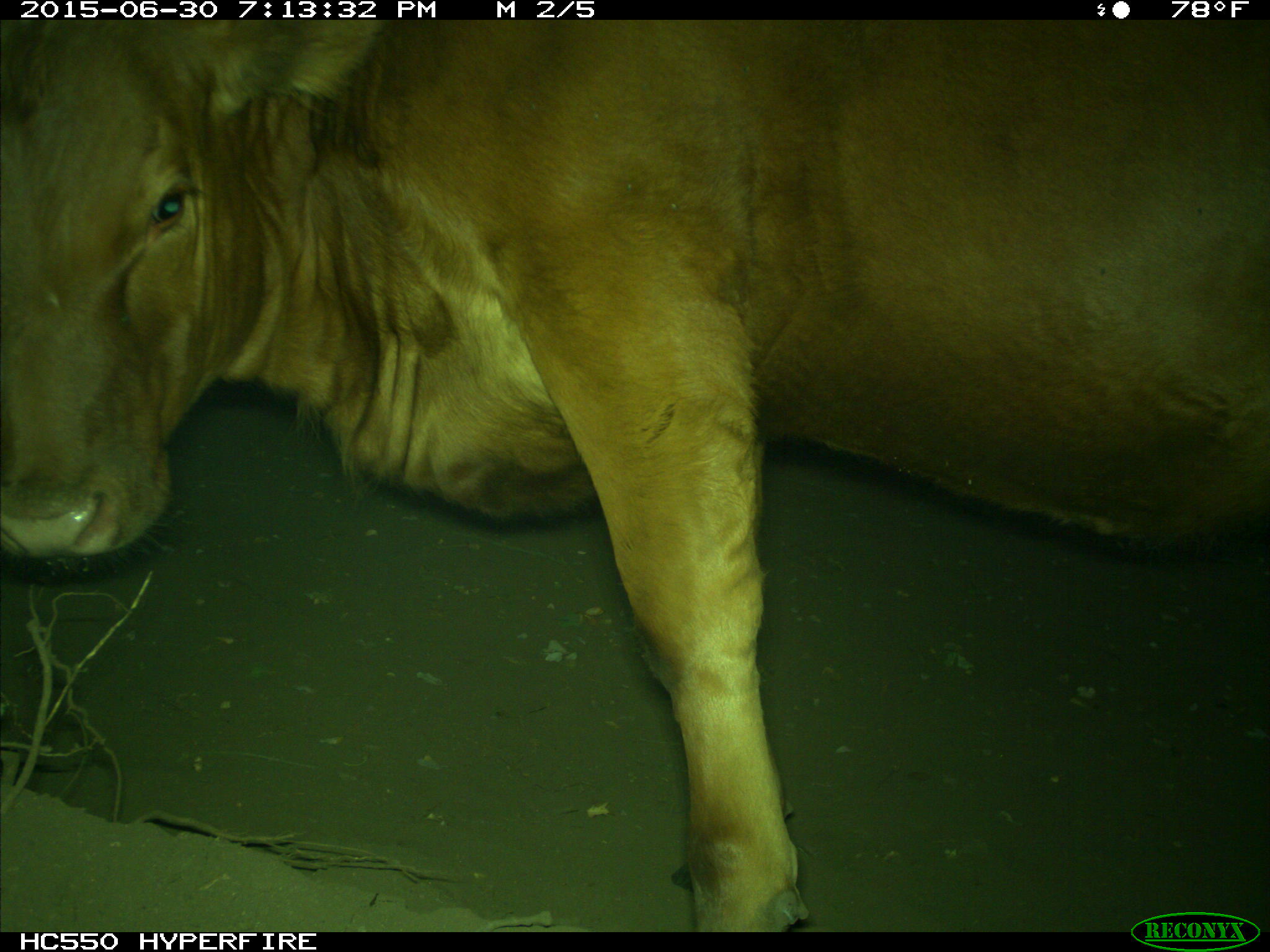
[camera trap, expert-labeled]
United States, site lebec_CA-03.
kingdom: Animalia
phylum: Chordata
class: Mammalia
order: Artiodactyla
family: Bovidae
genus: Bos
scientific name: Bos taurus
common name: domestic cow